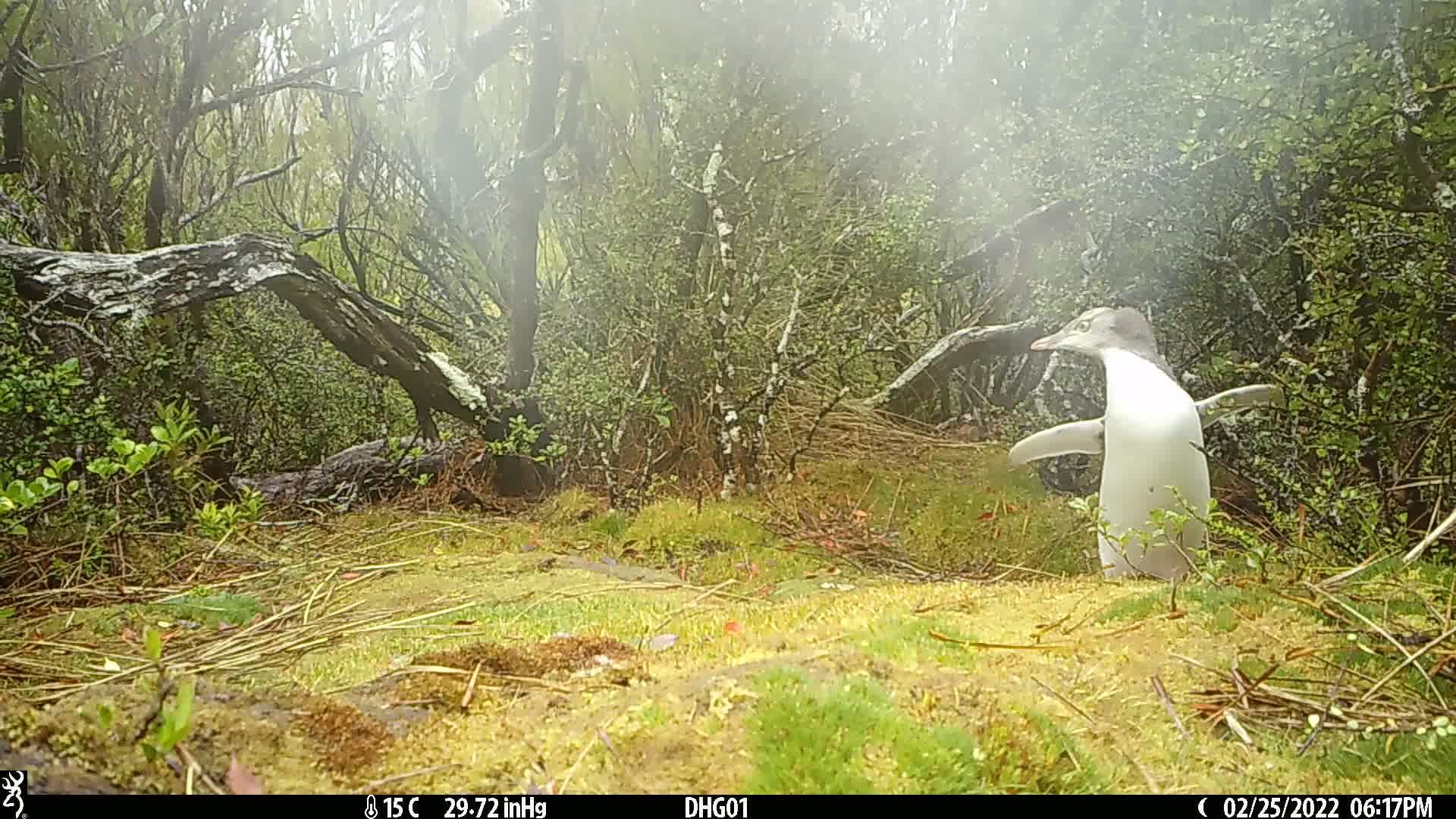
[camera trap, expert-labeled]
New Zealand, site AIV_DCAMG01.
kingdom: Animalia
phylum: Chordata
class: Aves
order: Sphenisciformes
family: Spheniscidae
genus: Megadyptes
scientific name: Megadyptes antipodes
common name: yellow-eyed penguin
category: yellow eyed penguin